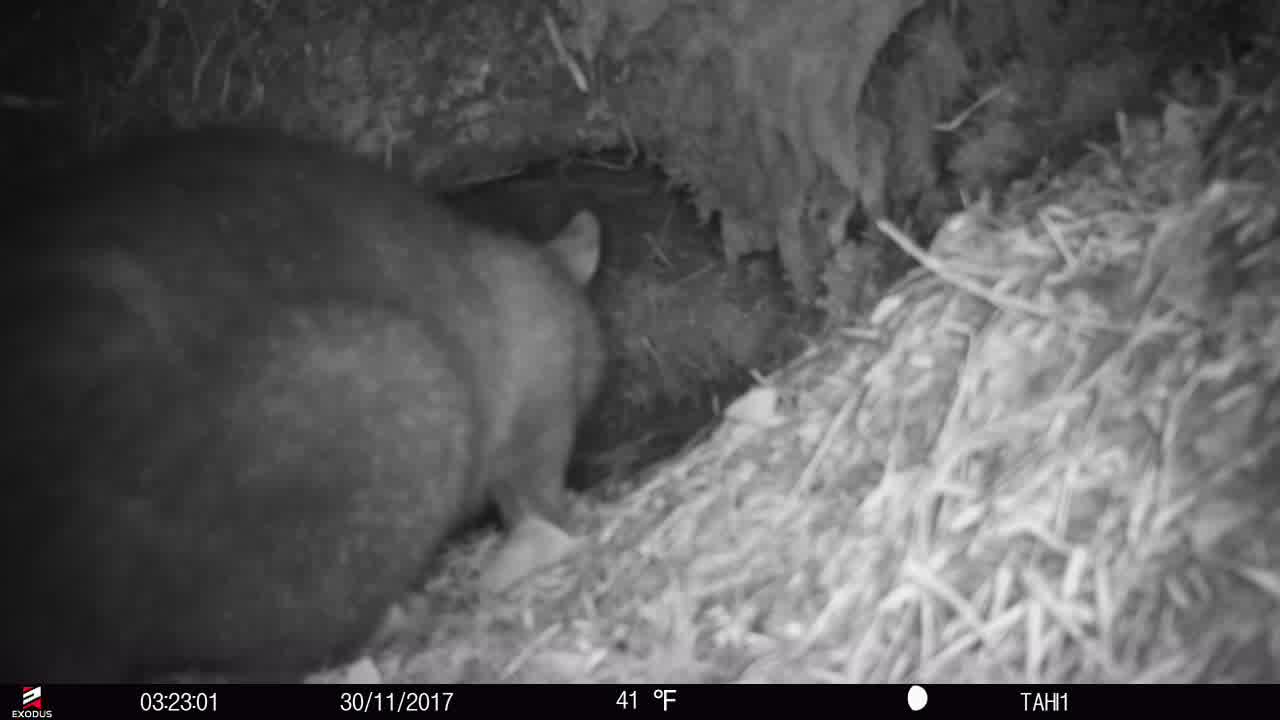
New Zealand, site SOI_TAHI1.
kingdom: Animalia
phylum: Chordata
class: Mammalia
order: Diprotodontia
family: Phalangeridae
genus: Trichosurus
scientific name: Trichosurus vulpecula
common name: common brushtail possum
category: possum